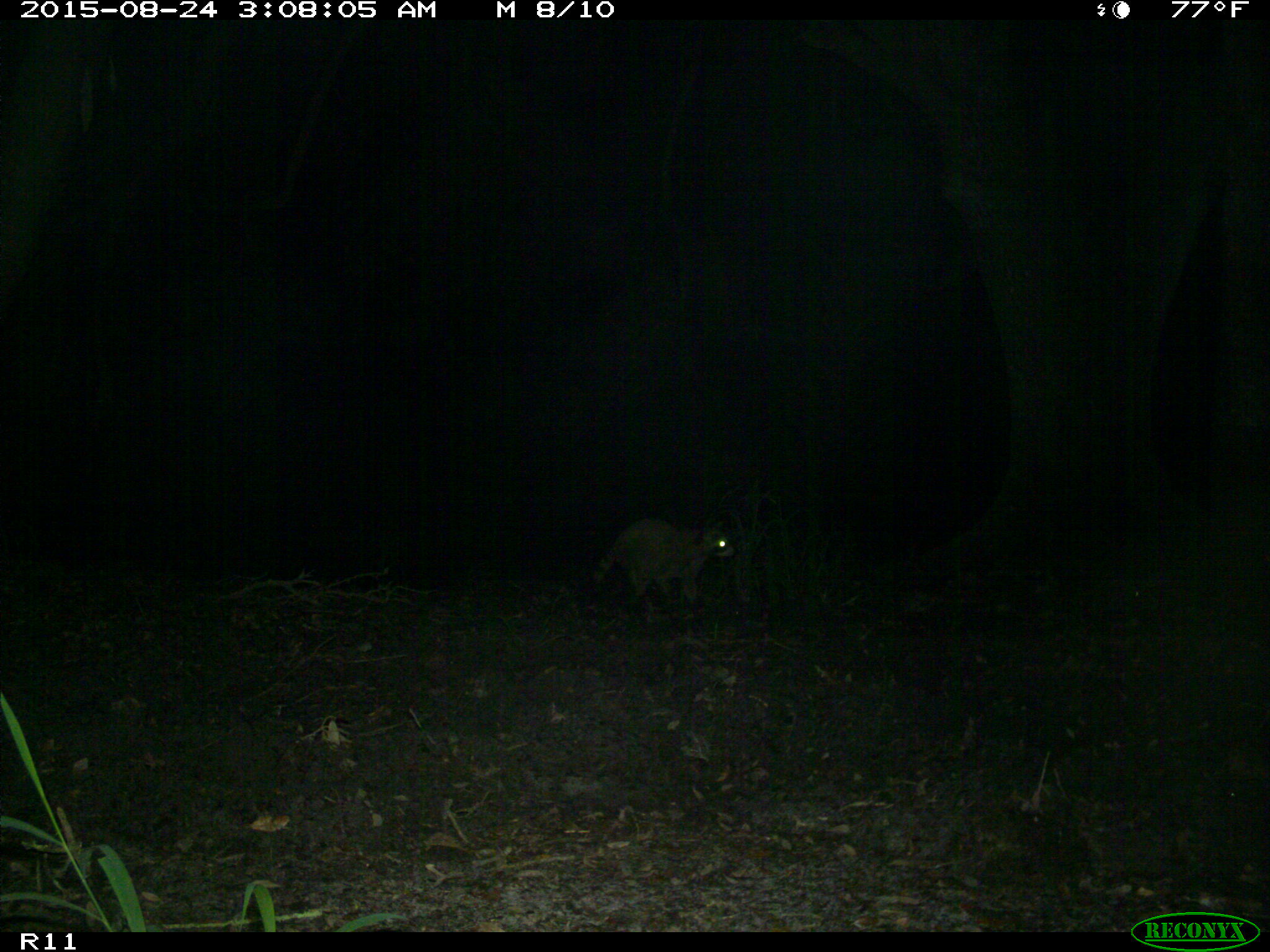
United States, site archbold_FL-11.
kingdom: Animalia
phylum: Chordata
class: Mammalia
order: Carnivora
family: Procyonidae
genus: Procyon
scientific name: Procyon lotor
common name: common raccoon